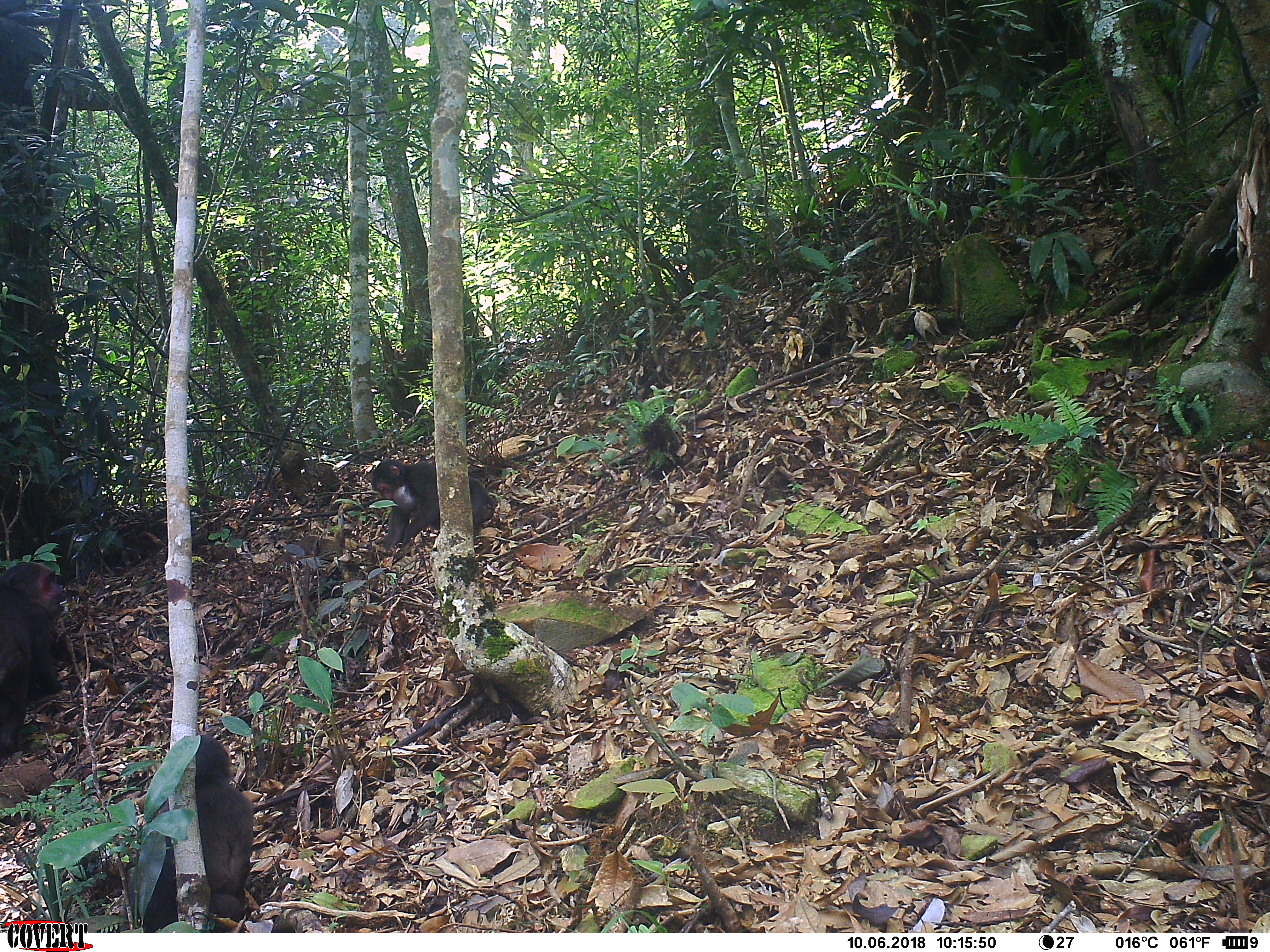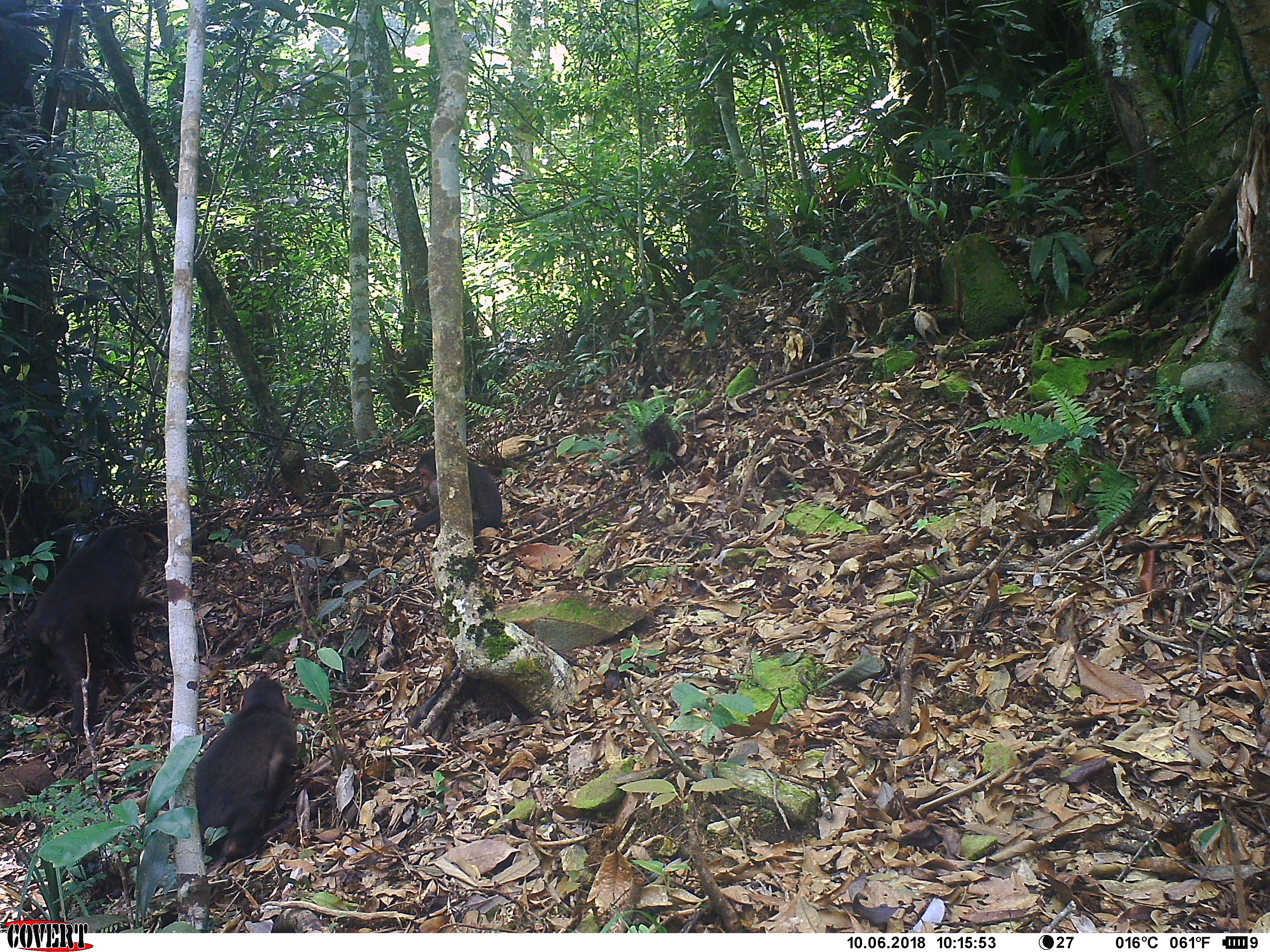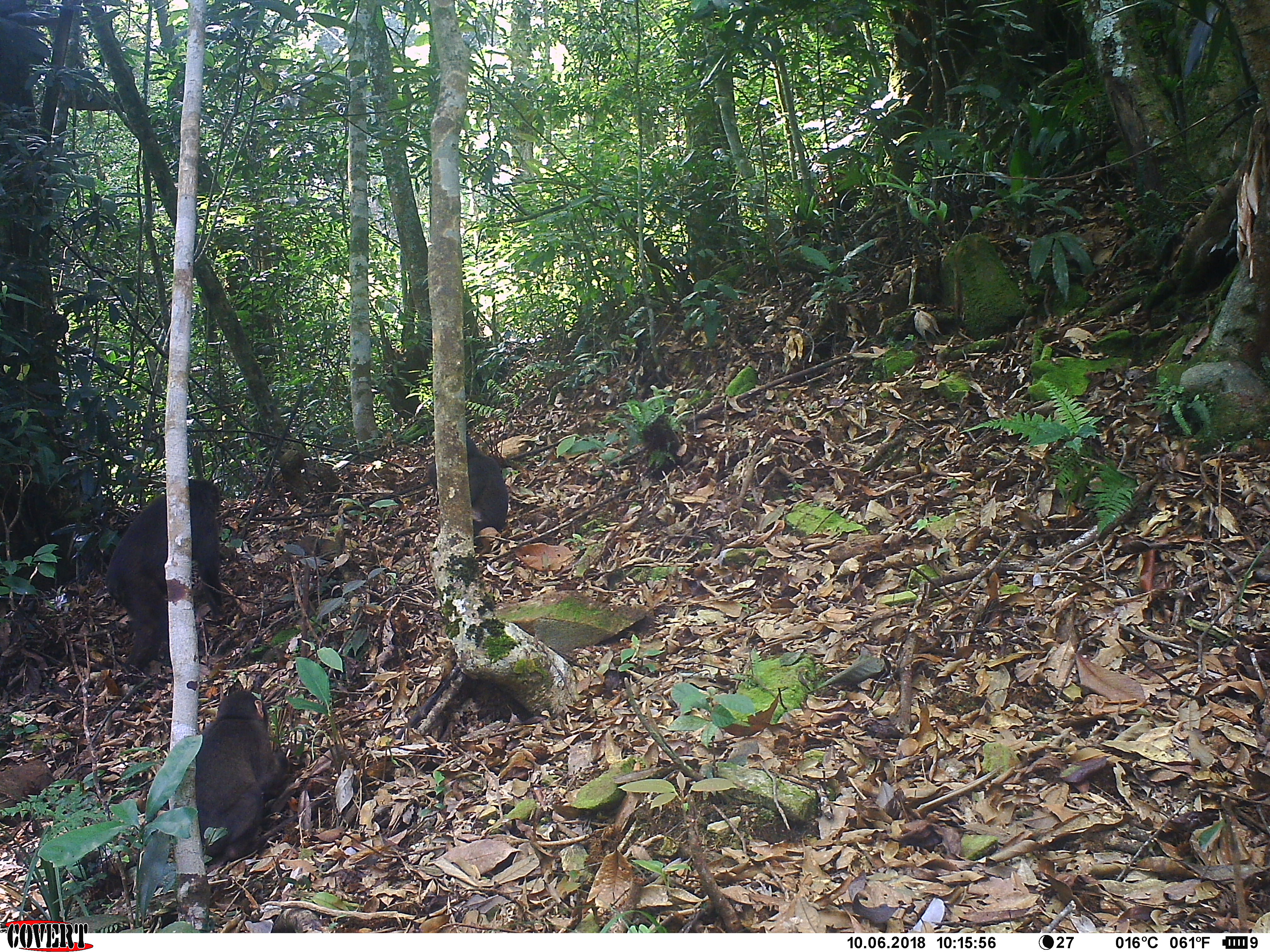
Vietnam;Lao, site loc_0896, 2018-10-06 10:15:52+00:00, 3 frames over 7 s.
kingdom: Animalia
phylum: Chordata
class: Mammalia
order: Primates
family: Cercopithecidae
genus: Macaca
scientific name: Macaca arctoides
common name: stump-tailed macaque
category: stump tailed macaque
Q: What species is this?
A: Stump tailed macaque (stump-tailed macaque) (Macaca arctoides).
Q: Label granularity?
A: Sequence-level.